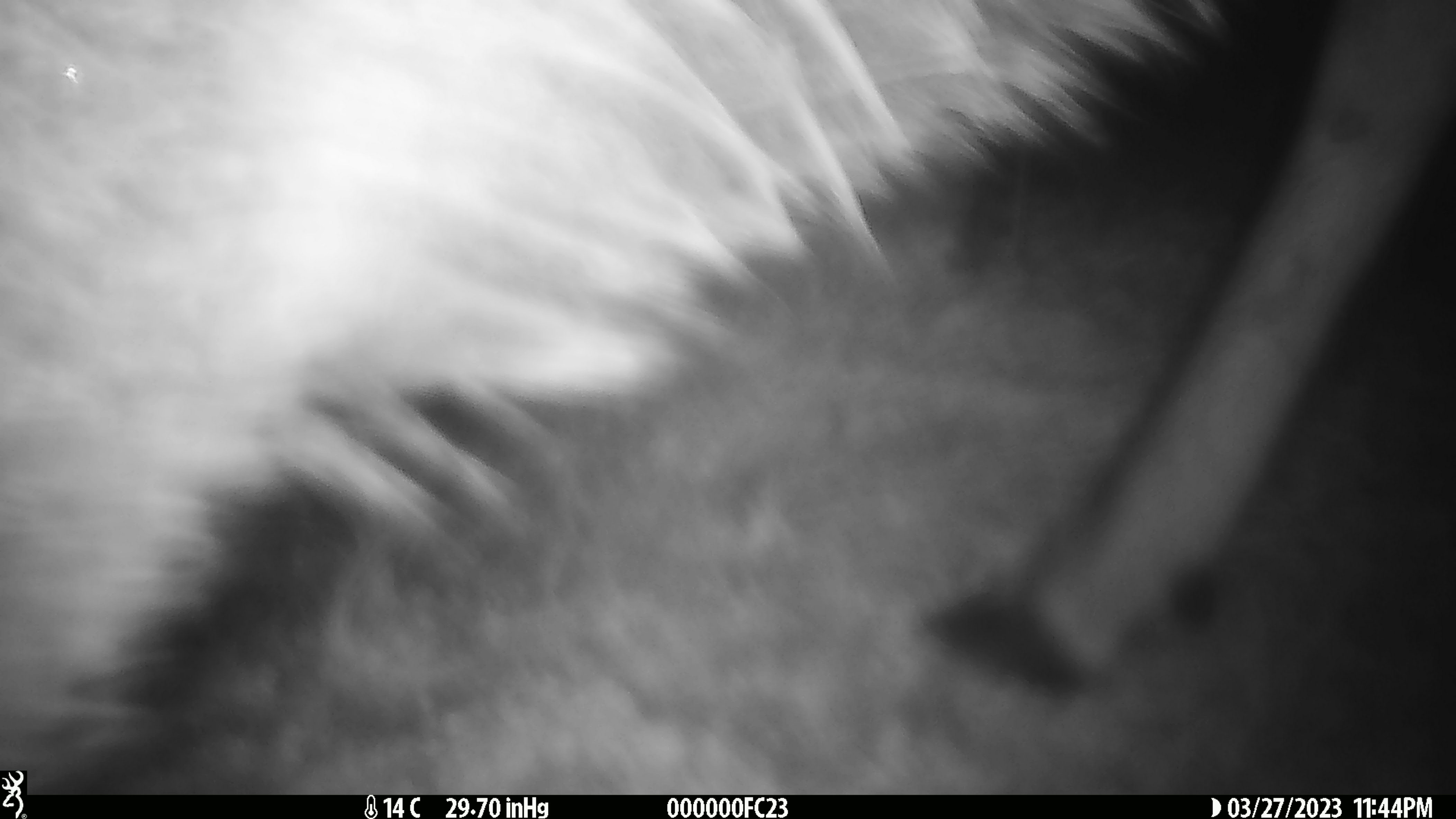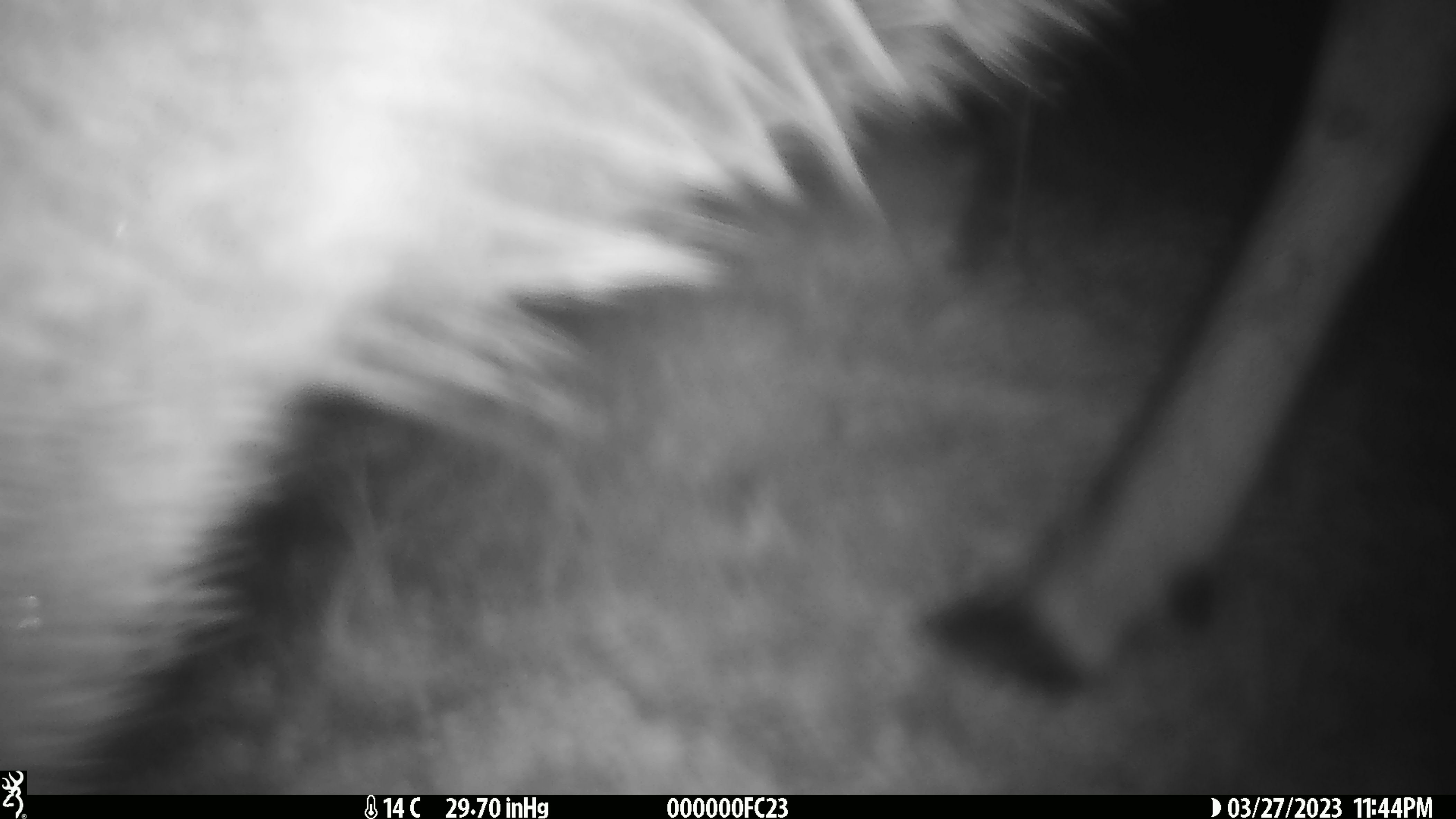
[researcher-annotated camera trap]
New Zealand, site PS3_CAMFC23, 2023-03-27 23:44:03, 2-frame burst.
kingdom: Animalia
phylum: Chordata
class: Mammalia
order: Artiodactyla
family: Cervidae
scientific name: Cervidae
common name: deer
Deer (Cervidae).